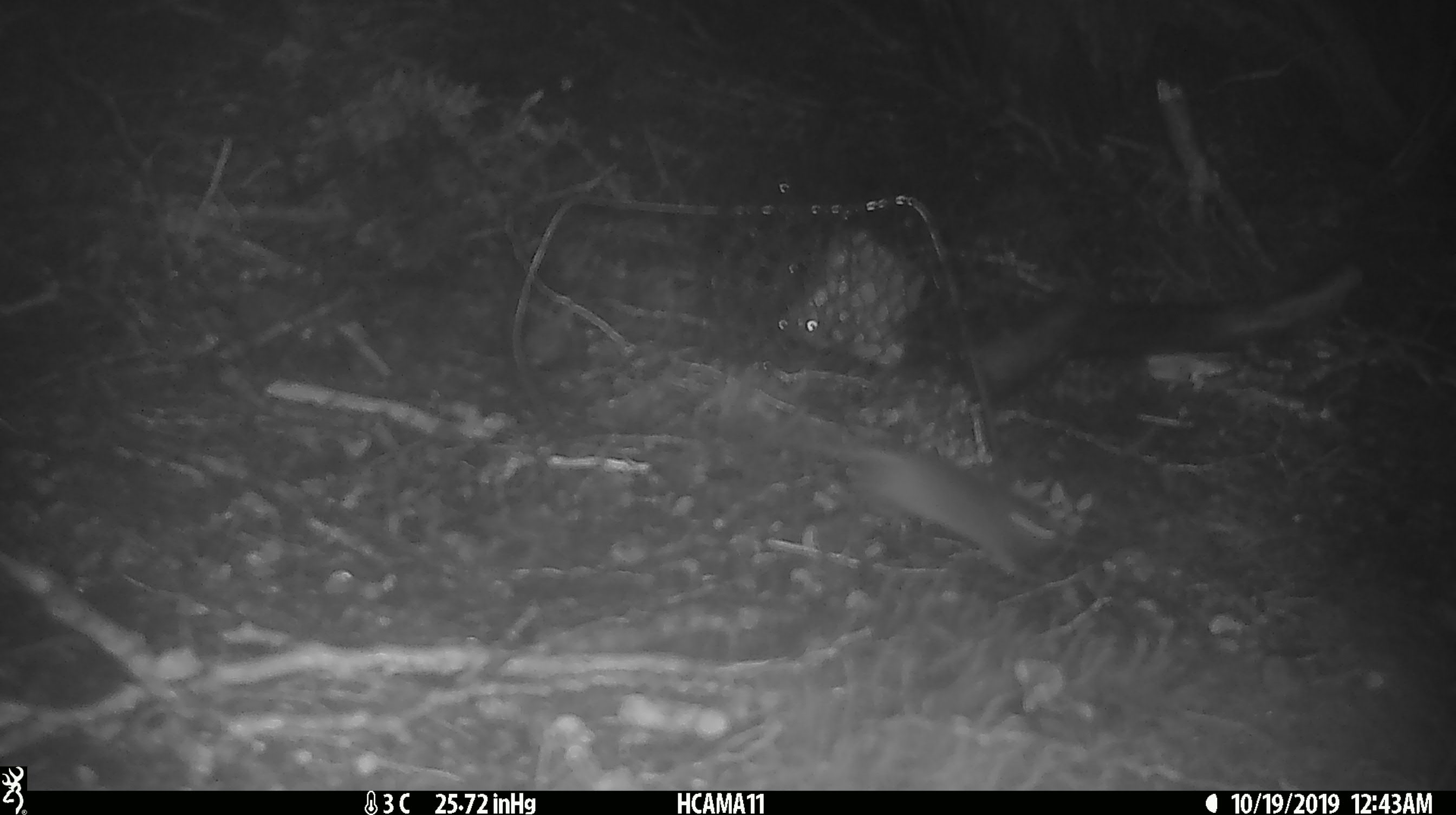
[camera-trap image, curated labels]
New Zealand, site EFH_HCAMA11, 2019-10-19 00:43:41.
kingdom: Animalia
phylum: Chordata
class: Mammalia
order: Rodentia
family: Muridae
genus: Mus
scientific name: Mus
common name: mouse